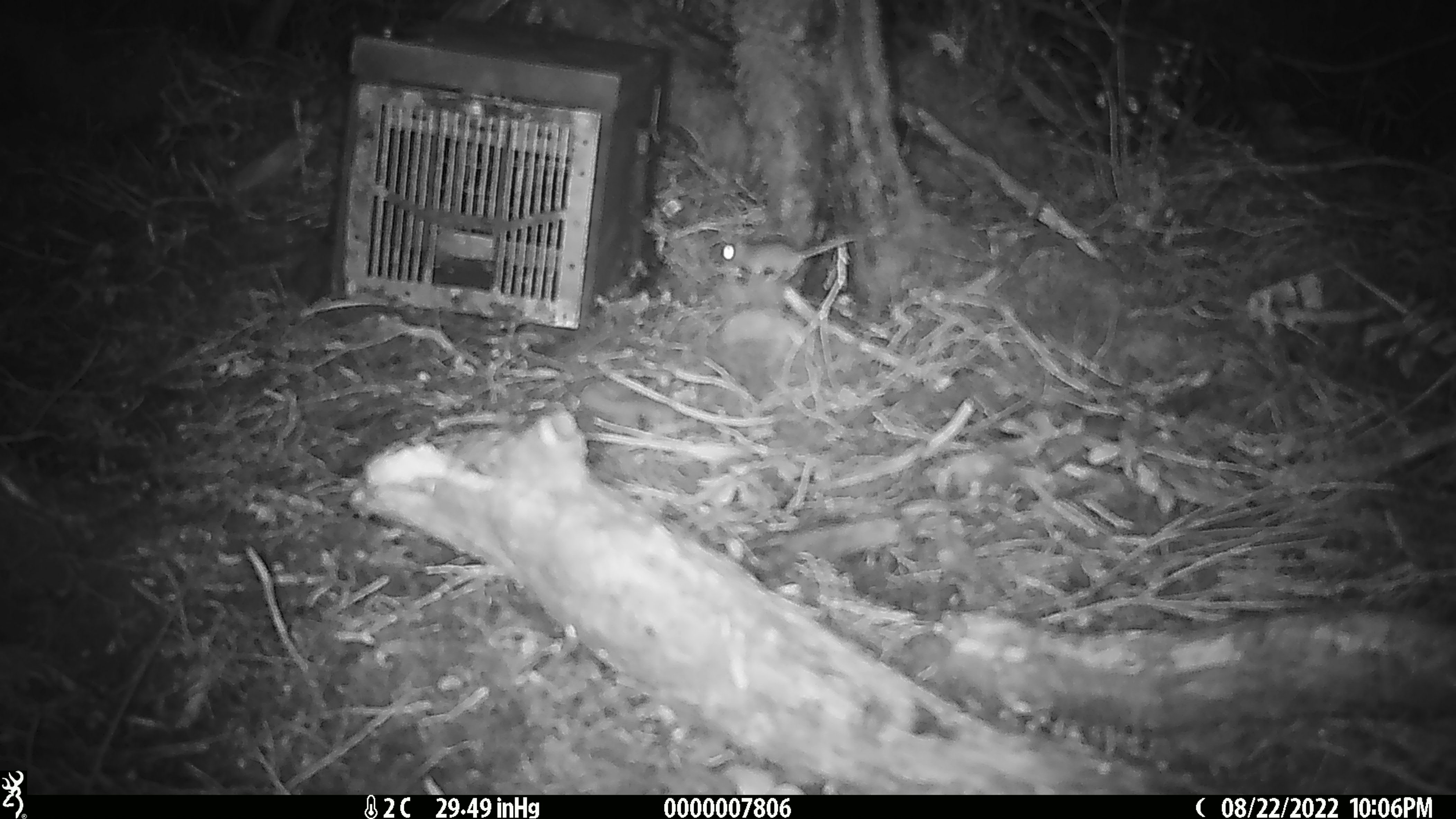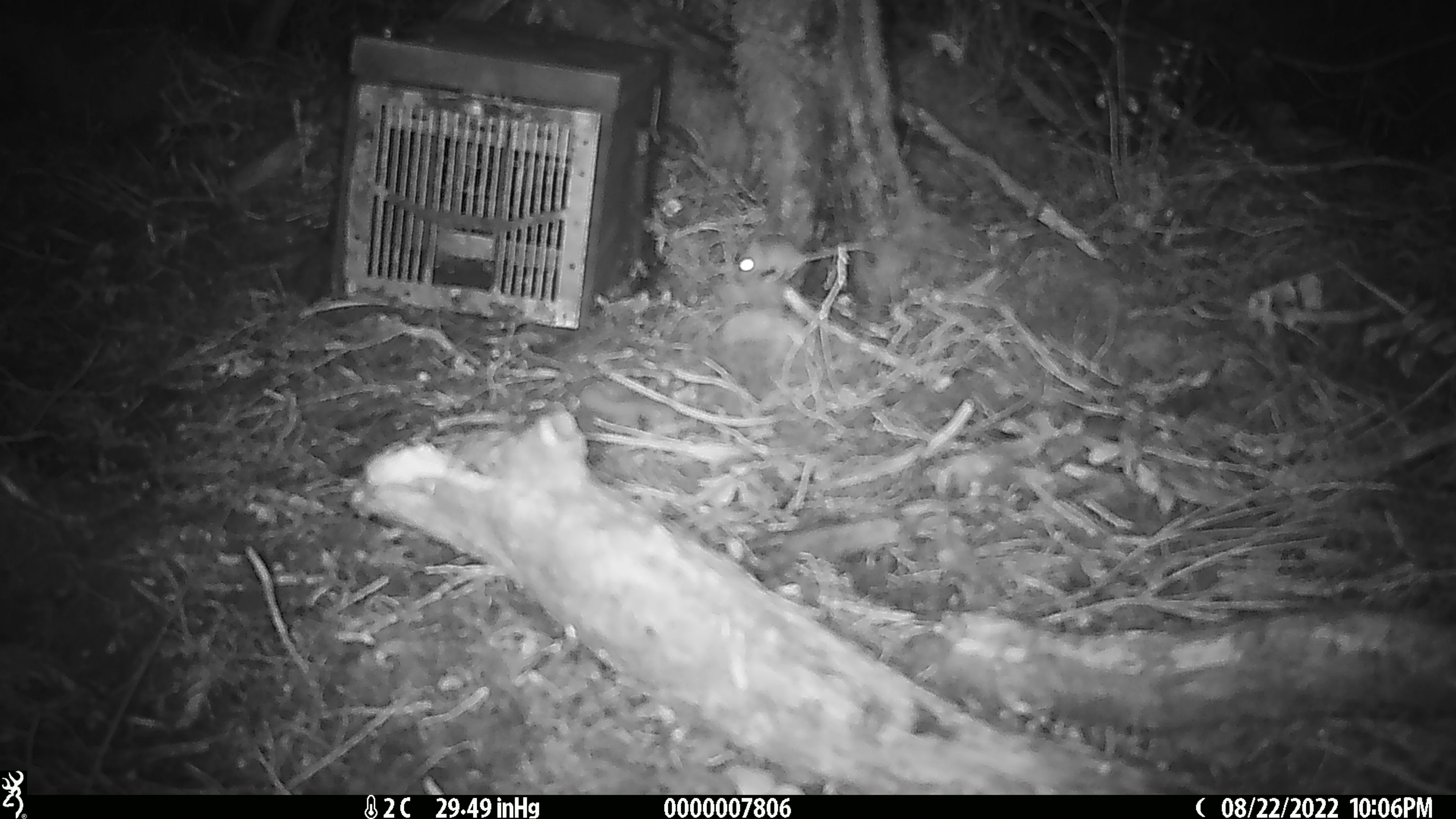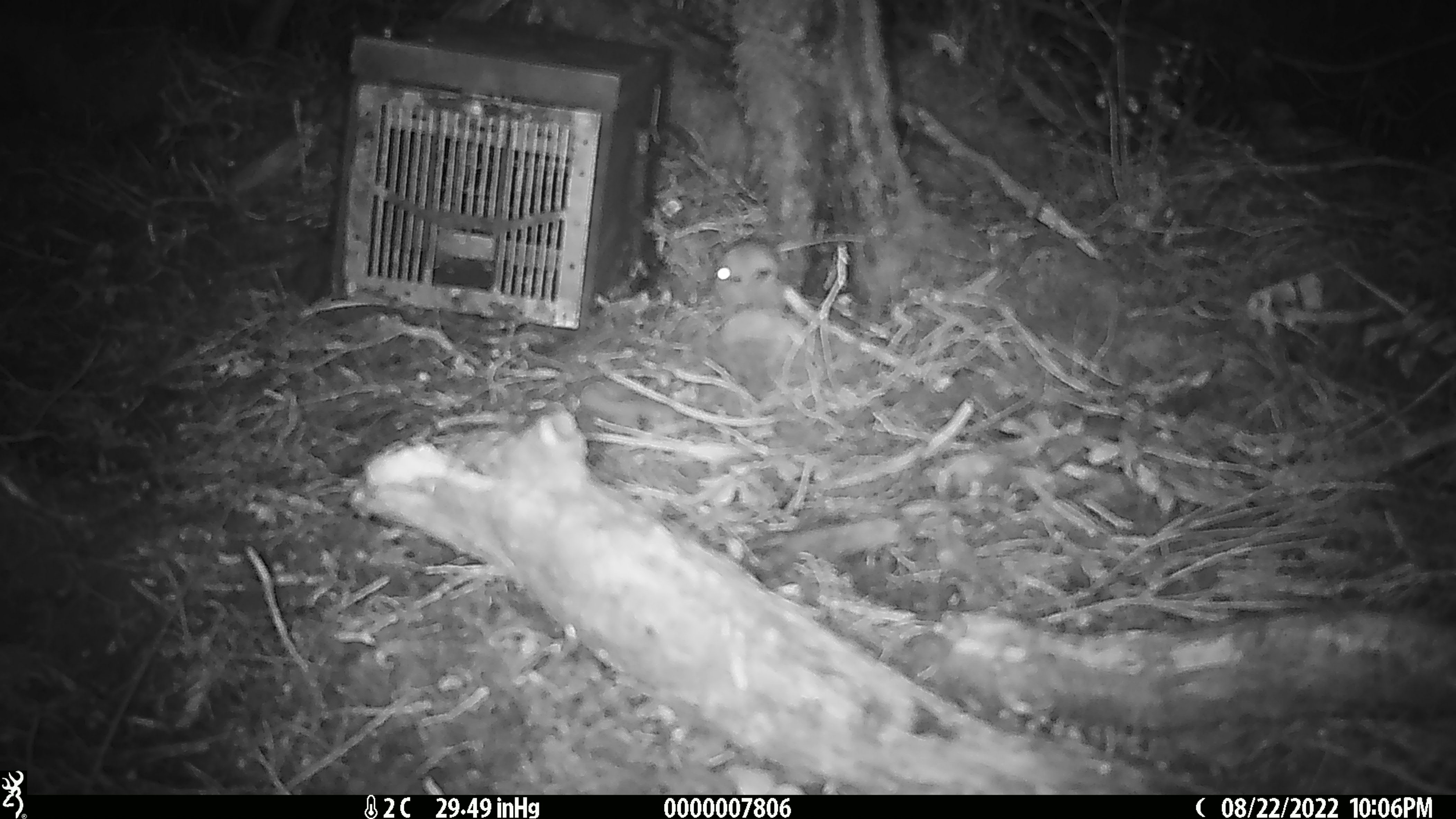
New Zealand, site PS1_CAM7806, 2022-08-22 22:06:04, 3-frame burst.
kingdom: Animalia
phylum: Chordata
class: Mammalia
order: Rodentia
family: Muridae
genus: Mus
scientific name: Mus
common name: mouse